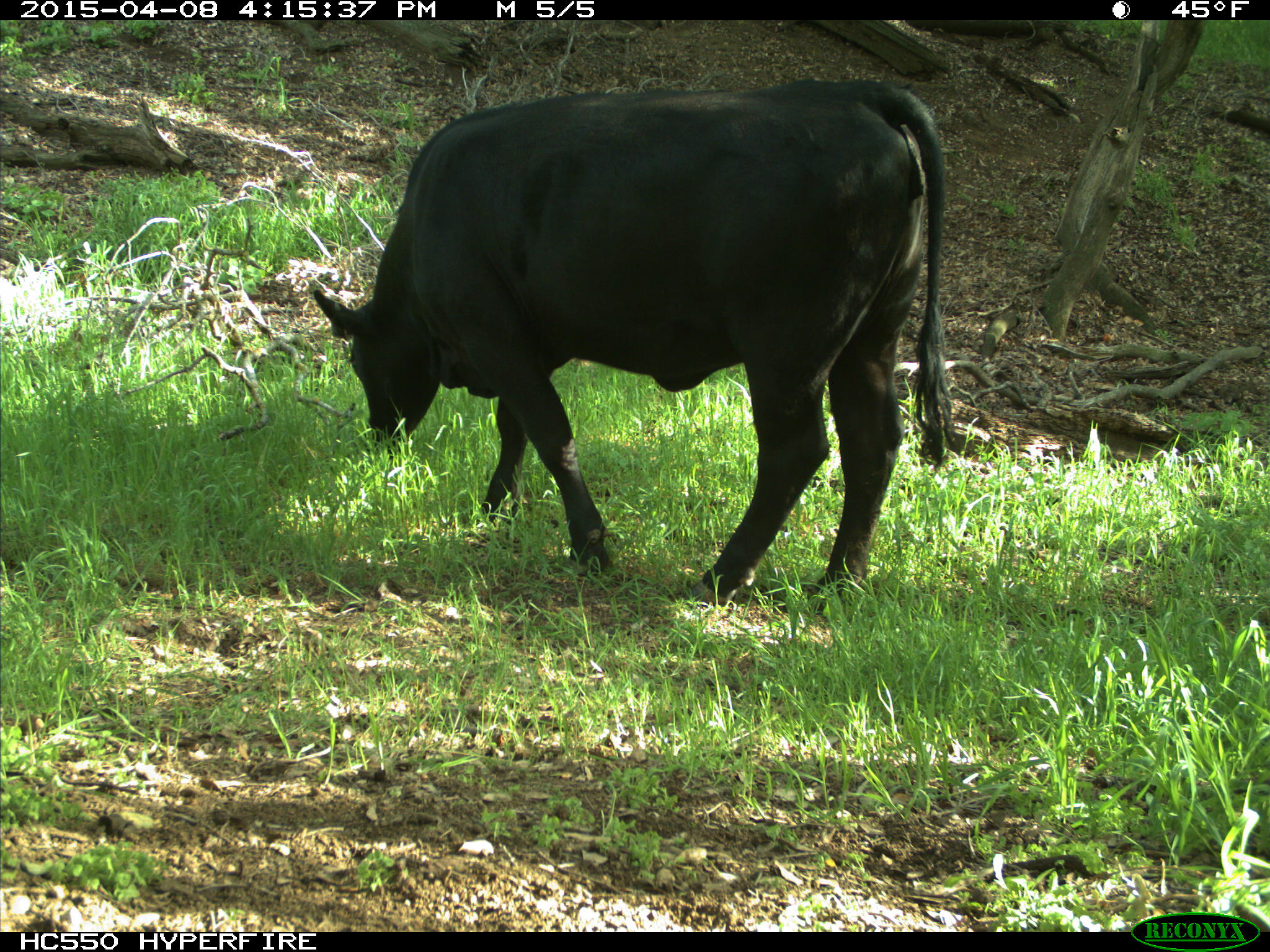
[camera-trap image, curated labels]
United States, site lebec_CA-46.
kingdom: Animalia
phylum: Chordata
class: Mammalia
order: Artiodactyla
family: Bovidae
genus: Bos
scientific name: Bos taurus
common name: domestic cow